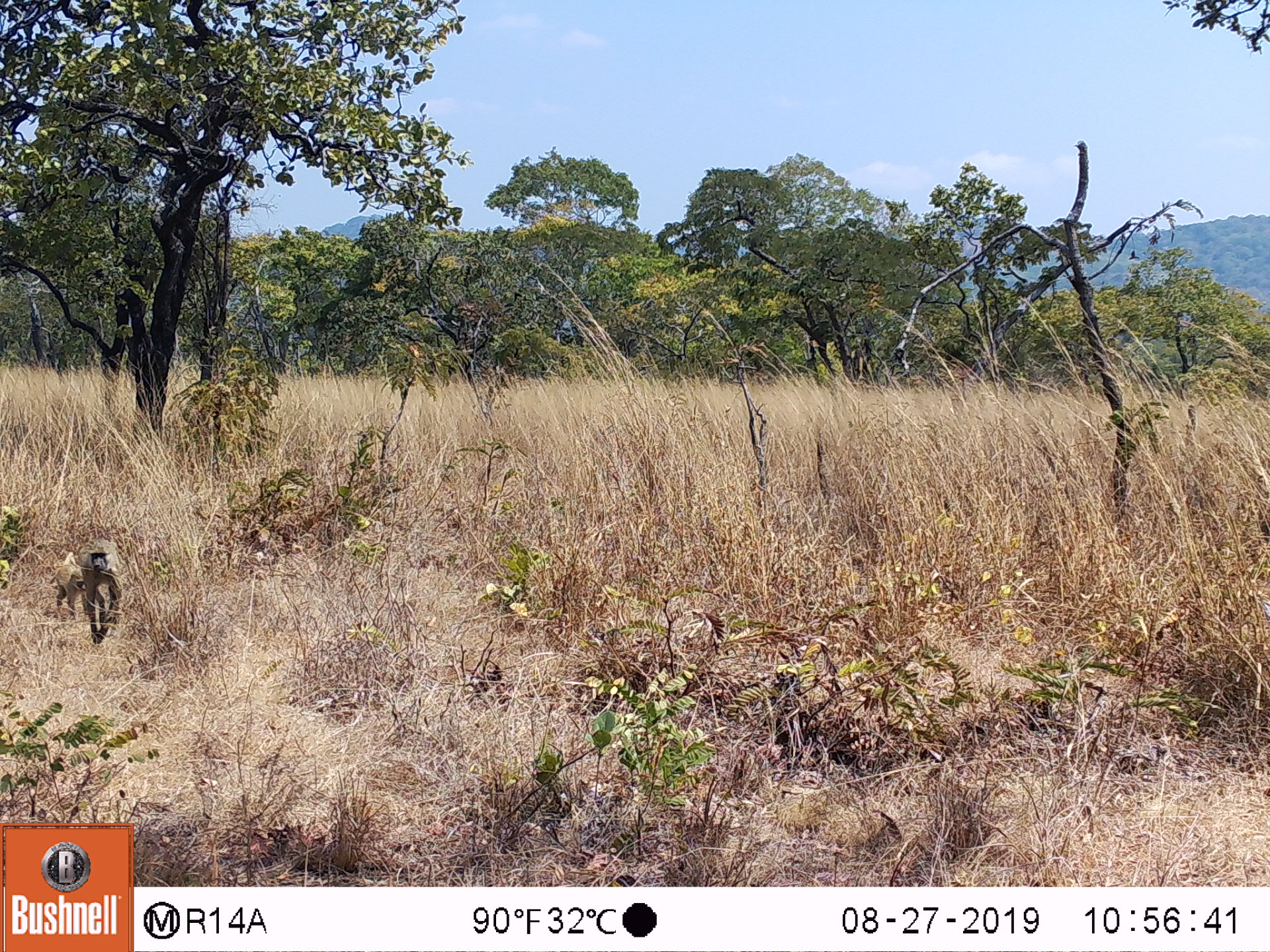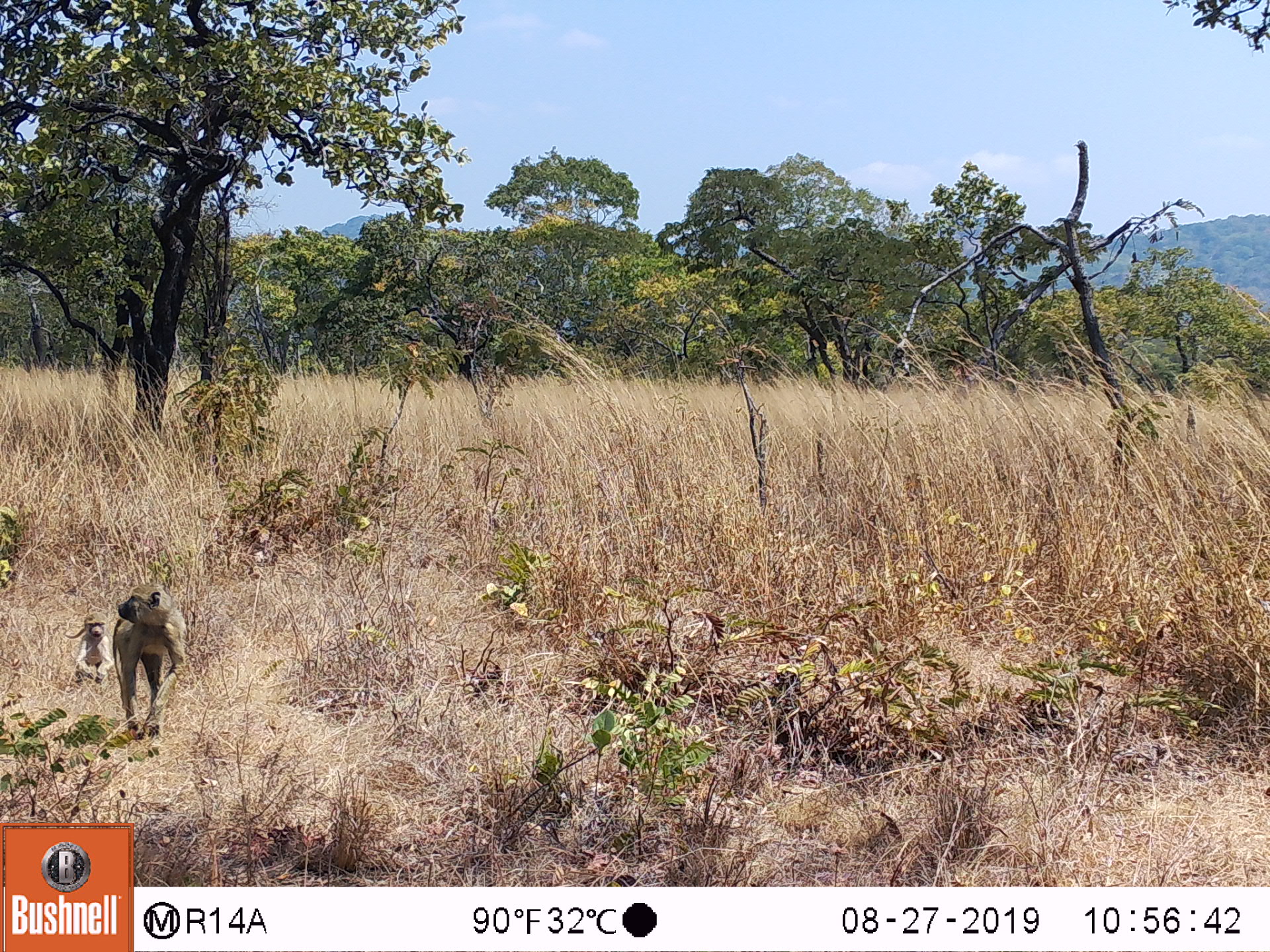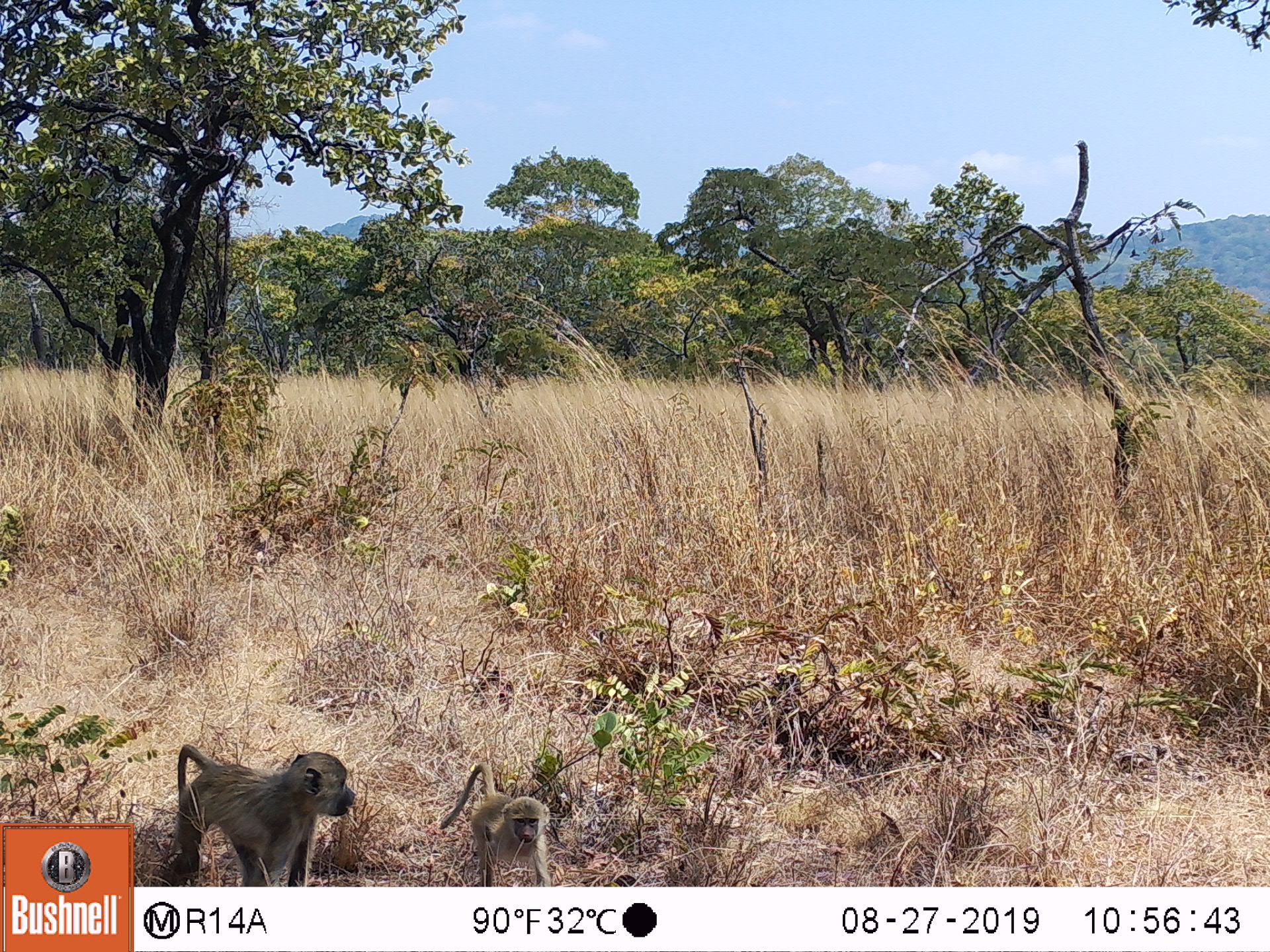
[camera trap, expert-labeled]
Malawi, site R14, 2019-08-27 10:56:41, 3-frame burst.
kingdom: Animalia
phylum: Chordata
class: Mammalia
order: Primates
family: Cercopithecidae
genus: Papio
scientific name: Papio cynocephalus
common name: yellow baboon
Yellow baboon (Papio cynocephalus), count 2.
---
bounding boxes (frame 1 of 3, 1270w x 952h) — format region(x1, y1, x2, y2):
yellow baboon: region(74, 536, 130, 650); region(45, 561, 86, 617)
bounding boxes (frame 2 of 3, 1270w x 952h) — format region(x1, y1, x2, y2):
yellow baboon: region(111, 581, 192, 745); region(57, 610, 113, 686)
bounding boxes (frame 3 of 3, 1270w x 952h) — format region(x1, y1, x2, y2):
yellow baboon: region(162, 736, 362, 884); region(435, 756, 565, 884)